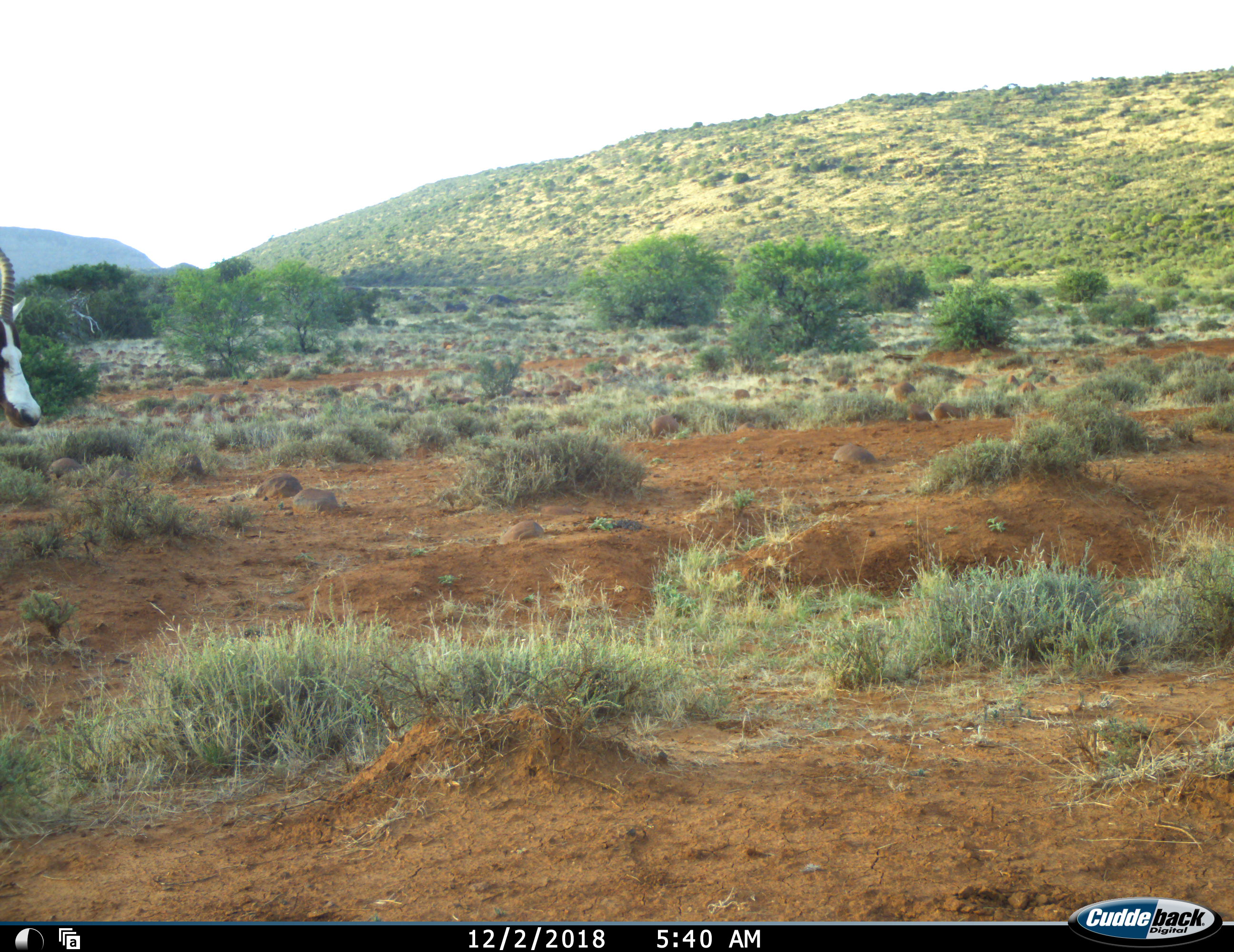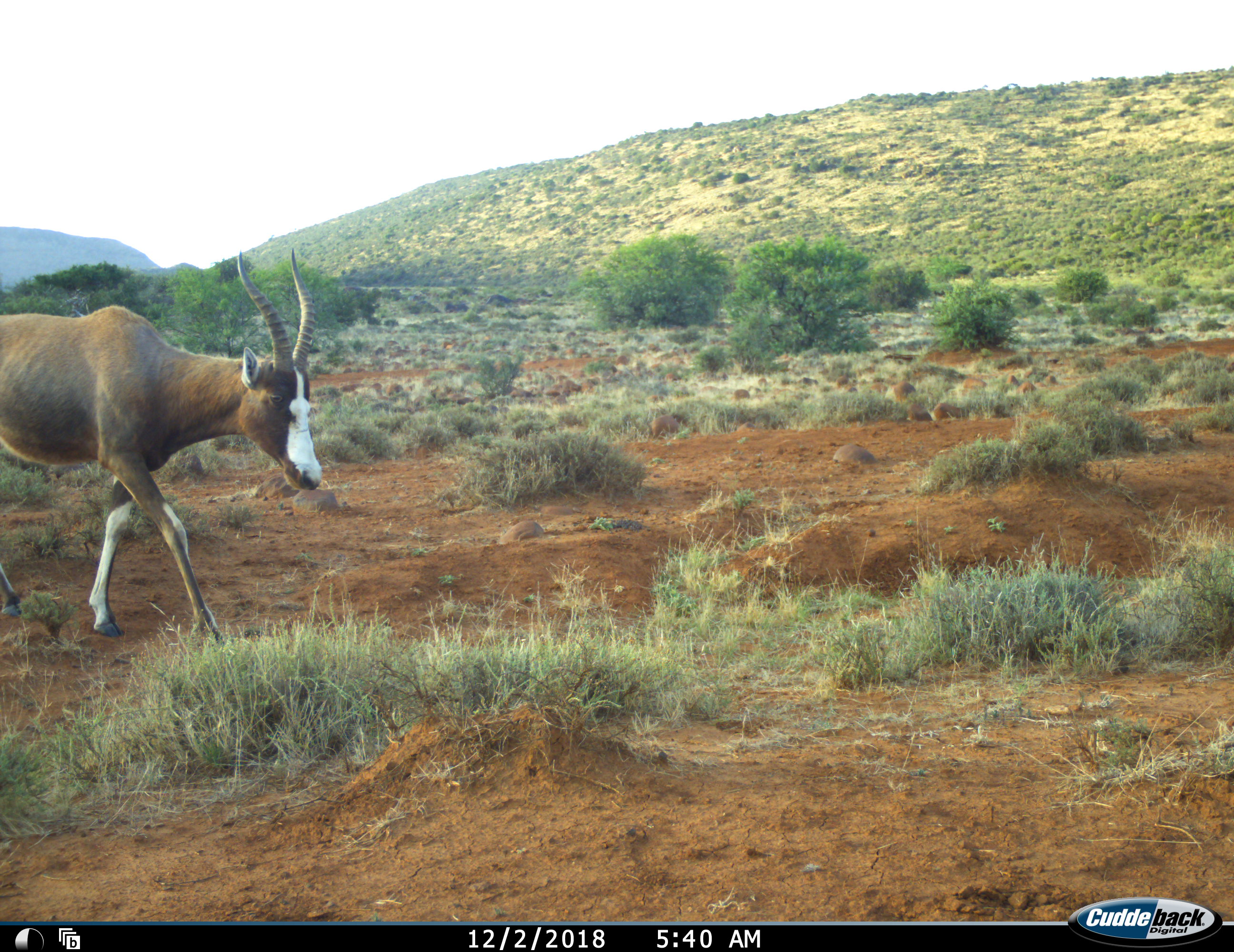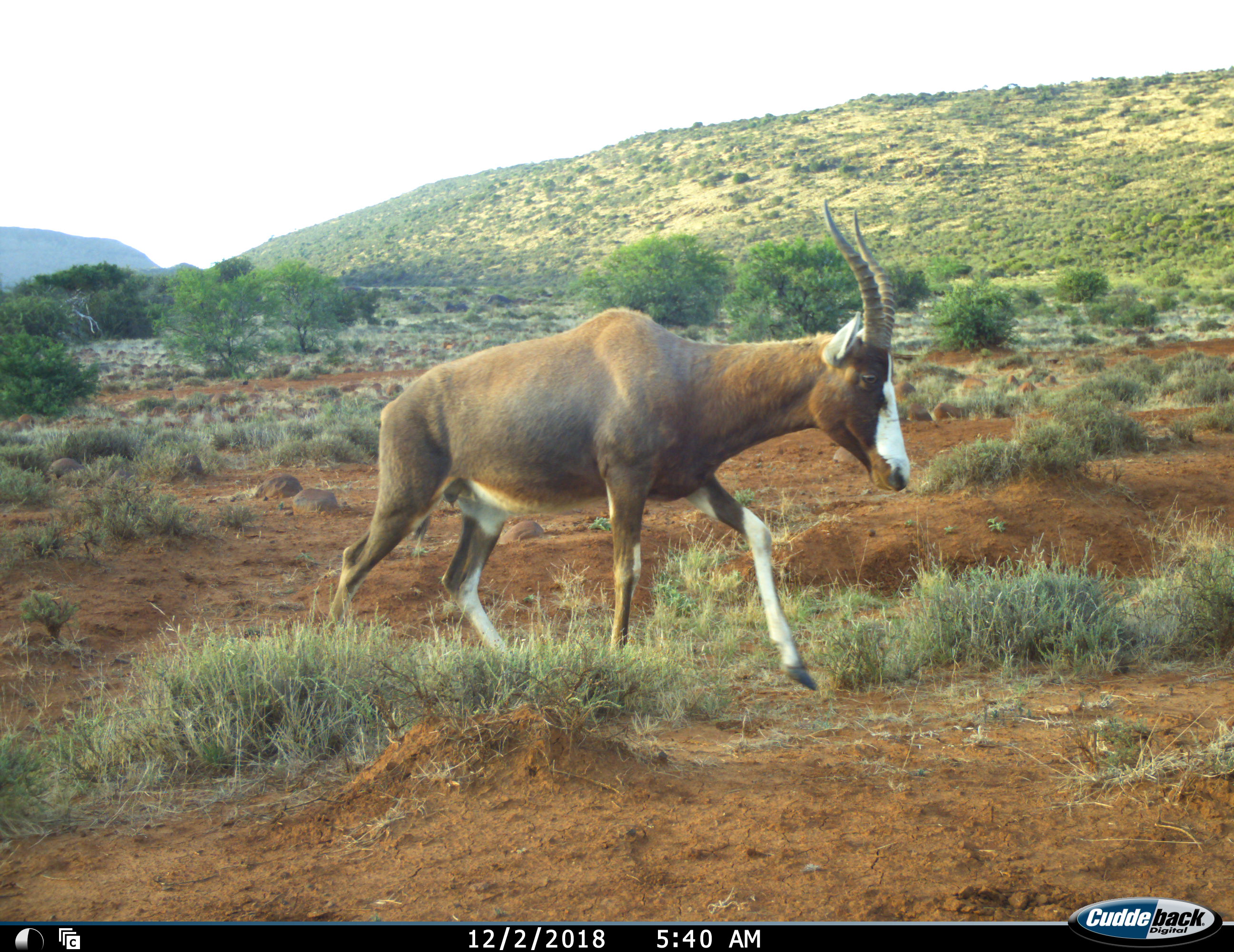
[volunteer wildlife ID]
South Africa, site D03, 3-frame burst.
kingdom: Animalia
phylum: Chordata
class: Mammalia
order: Artiodactyla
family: Bovidae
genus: Damaliscus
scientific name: Damaliscus pygargus phillipsi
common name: blesbok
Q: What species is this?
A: Blesbok (Damaliscus pygargus phillipsi).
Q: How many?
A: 1.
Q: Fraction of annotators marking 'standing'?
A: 20%.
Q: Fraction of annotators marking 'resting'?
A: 0%.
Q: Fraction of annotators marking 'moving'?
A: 90%.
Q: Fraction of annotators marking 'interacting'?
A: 0%.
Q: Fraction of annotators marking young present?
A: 0%.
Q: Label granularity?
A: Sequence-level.